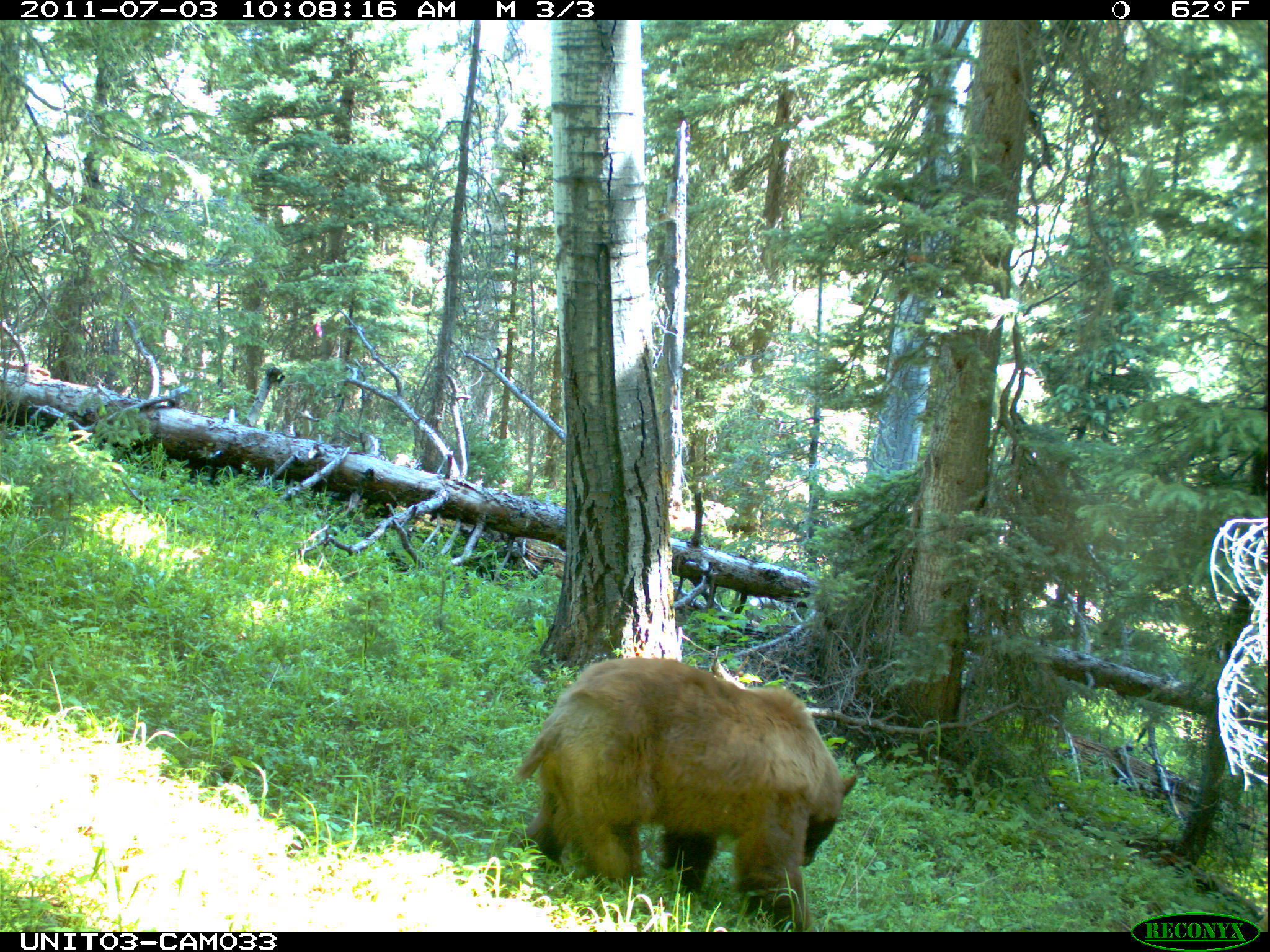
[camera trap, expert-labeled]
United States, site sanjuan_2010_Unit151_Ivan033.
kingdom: Animalia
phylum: Chordata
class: Mammalia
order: Carnivora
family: Ursidae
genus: Ursus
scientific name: Ursus americanus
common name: american black bear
Ursus americanus (american black bear).